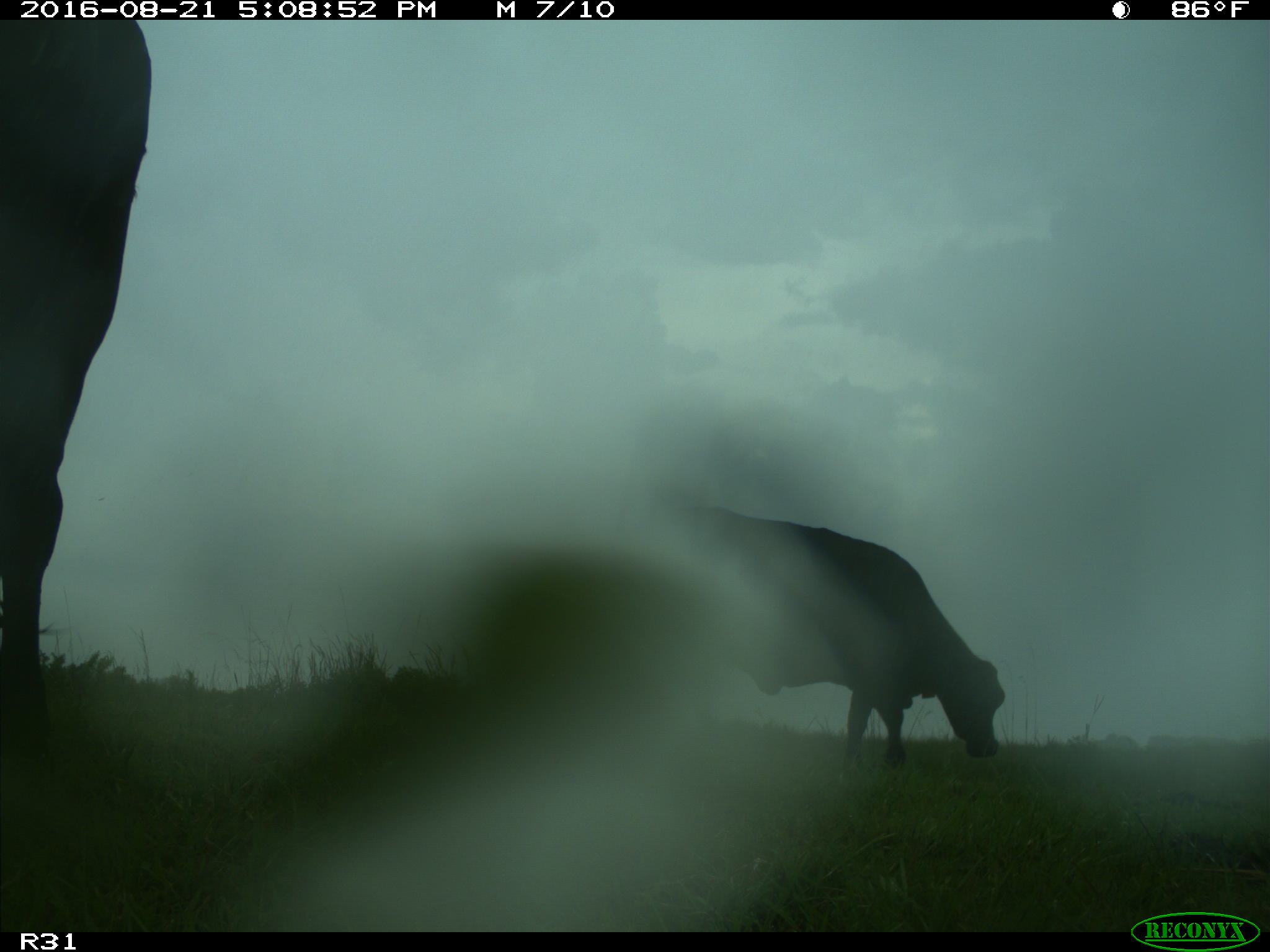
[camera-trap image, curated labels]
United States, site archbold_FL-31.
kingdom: Animalia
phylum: Chordata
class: Mammalia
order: Artiodactyla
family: Bovidae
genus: Bos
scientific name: Bos taurus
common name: domestic cow